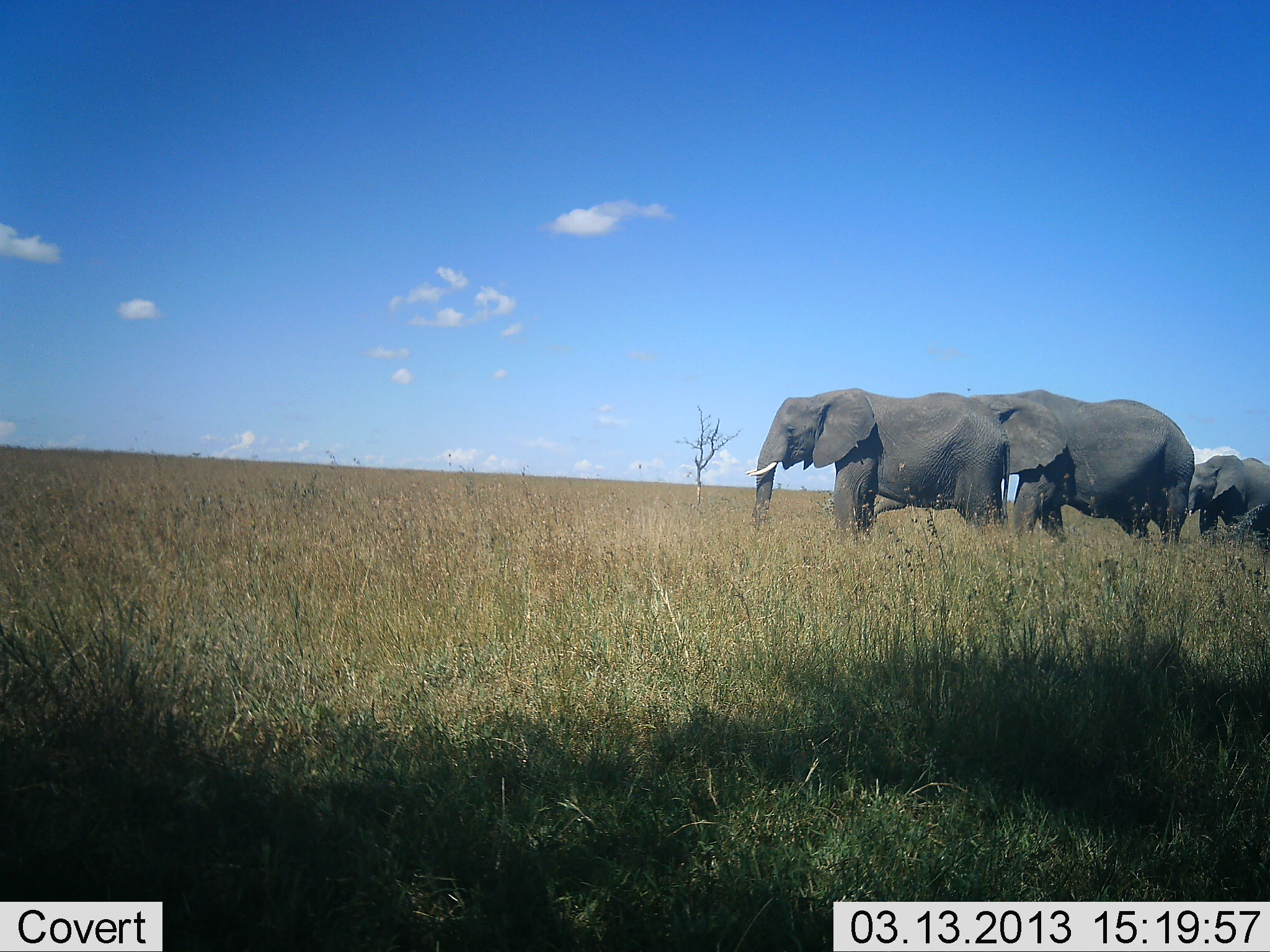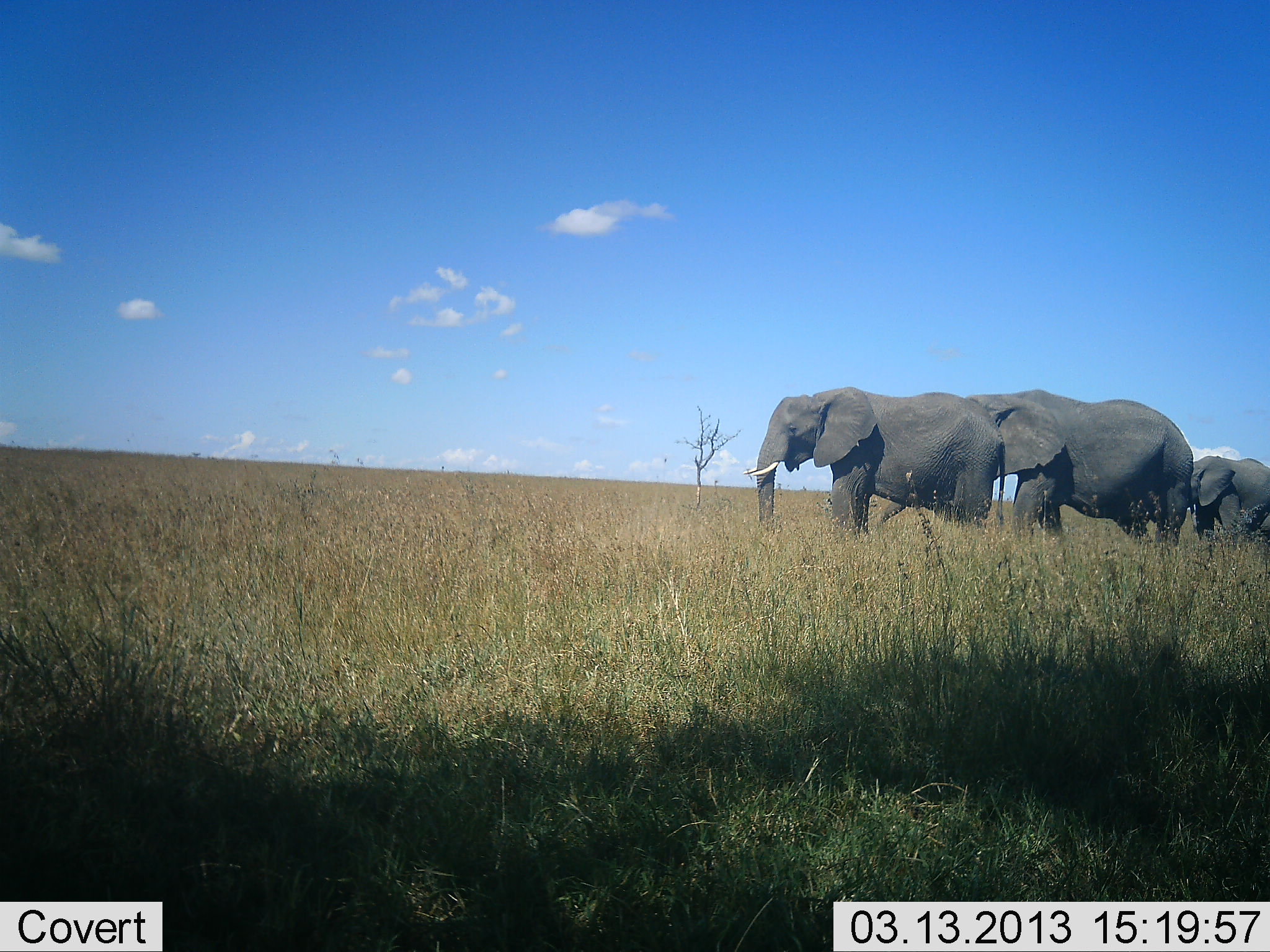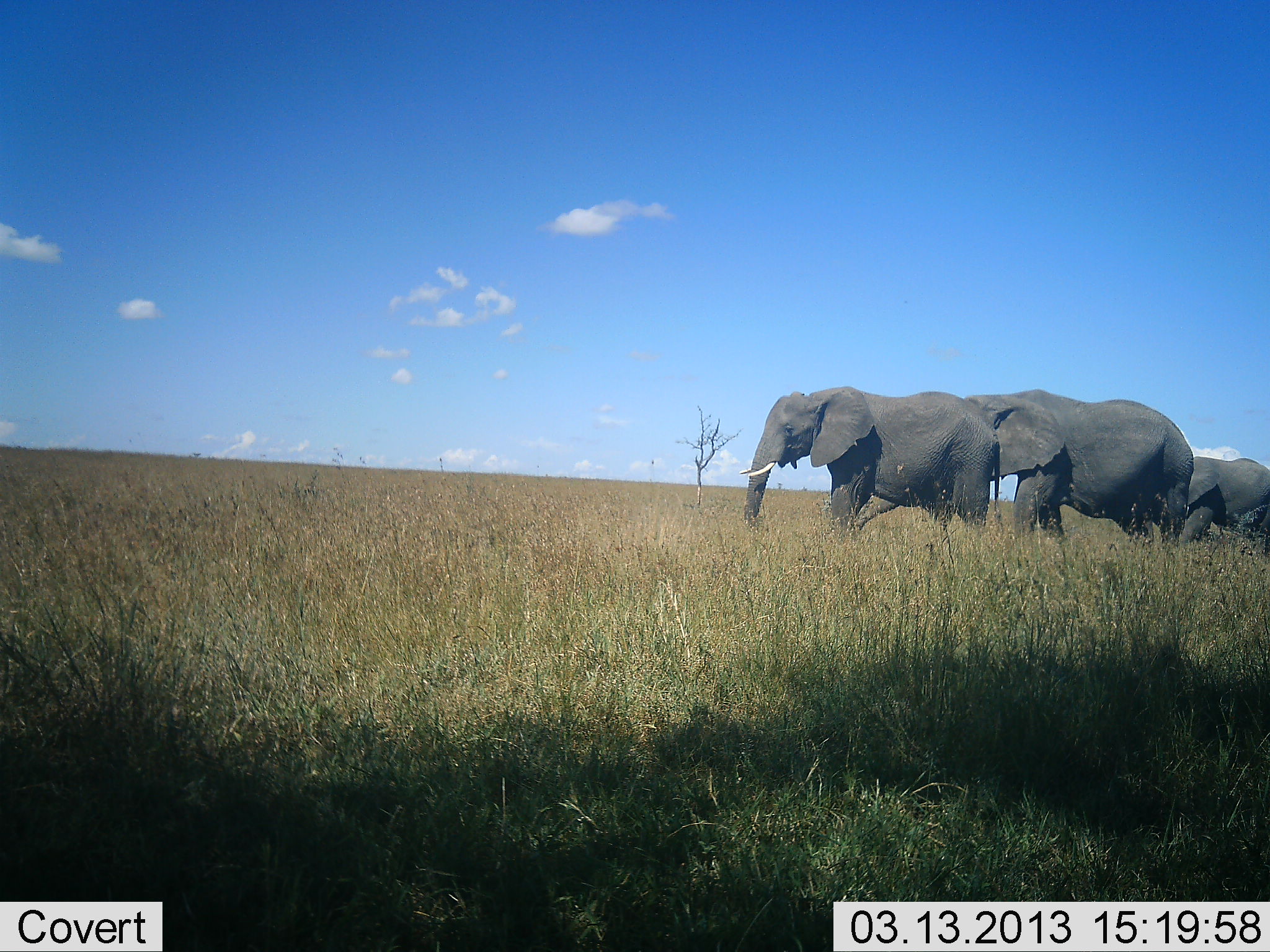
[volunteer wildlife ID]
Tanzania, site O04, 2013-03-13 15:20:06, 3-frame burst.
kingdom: Animalia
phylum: Chordata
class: Mammalia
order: Proboscidea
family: Elephantidae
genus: Loxodonta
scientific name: Loxodonta africana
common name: african bush elephant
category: elephant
Elephant (african bush elephant) (Loxodonta africana), count 3. Behavior (volunteer vote fractions): standing 55%, resting 0%, moving 60%, interacting 5%. Young present (vote fraction): 50%. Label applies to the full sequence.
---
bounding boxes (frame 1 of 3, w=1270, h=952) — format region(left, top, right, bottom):
animal: region(744, 387, 1012, 534); region(968, 389, 1197, 547); region(1185, 454, 1270, 554)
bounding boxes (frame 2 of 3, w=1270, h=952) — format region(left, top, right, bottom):
animal: region(744, 386, 1006, 540); region(964, 389, 1200, 550); region(1187, 455, 1270, 543)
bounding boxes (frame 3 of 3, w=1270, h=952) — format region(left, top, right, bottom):
animal: region(964, 389, 1196, 556); region(739, 387, 1001, 531); region(1178, 456, 1270, 563)